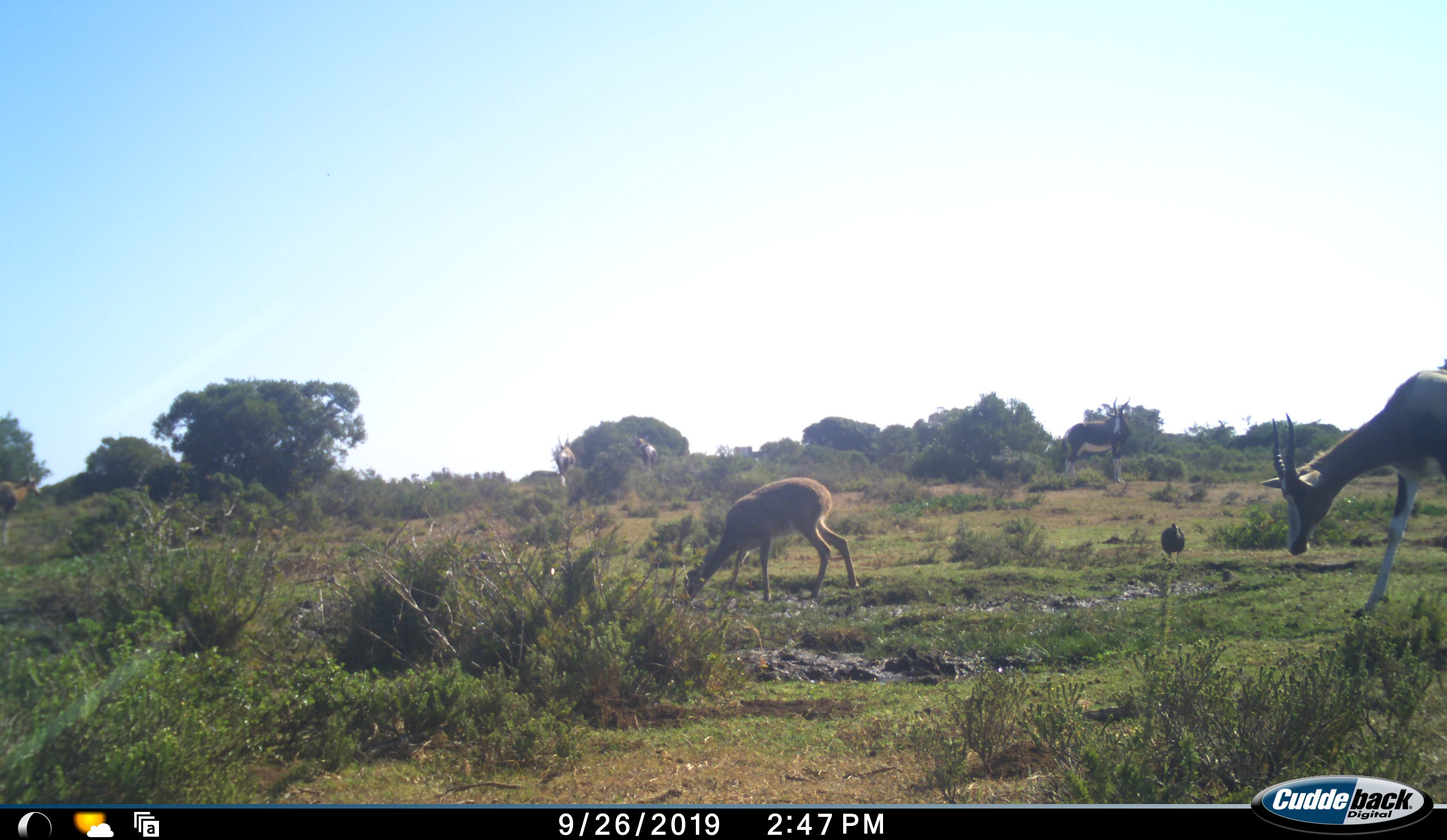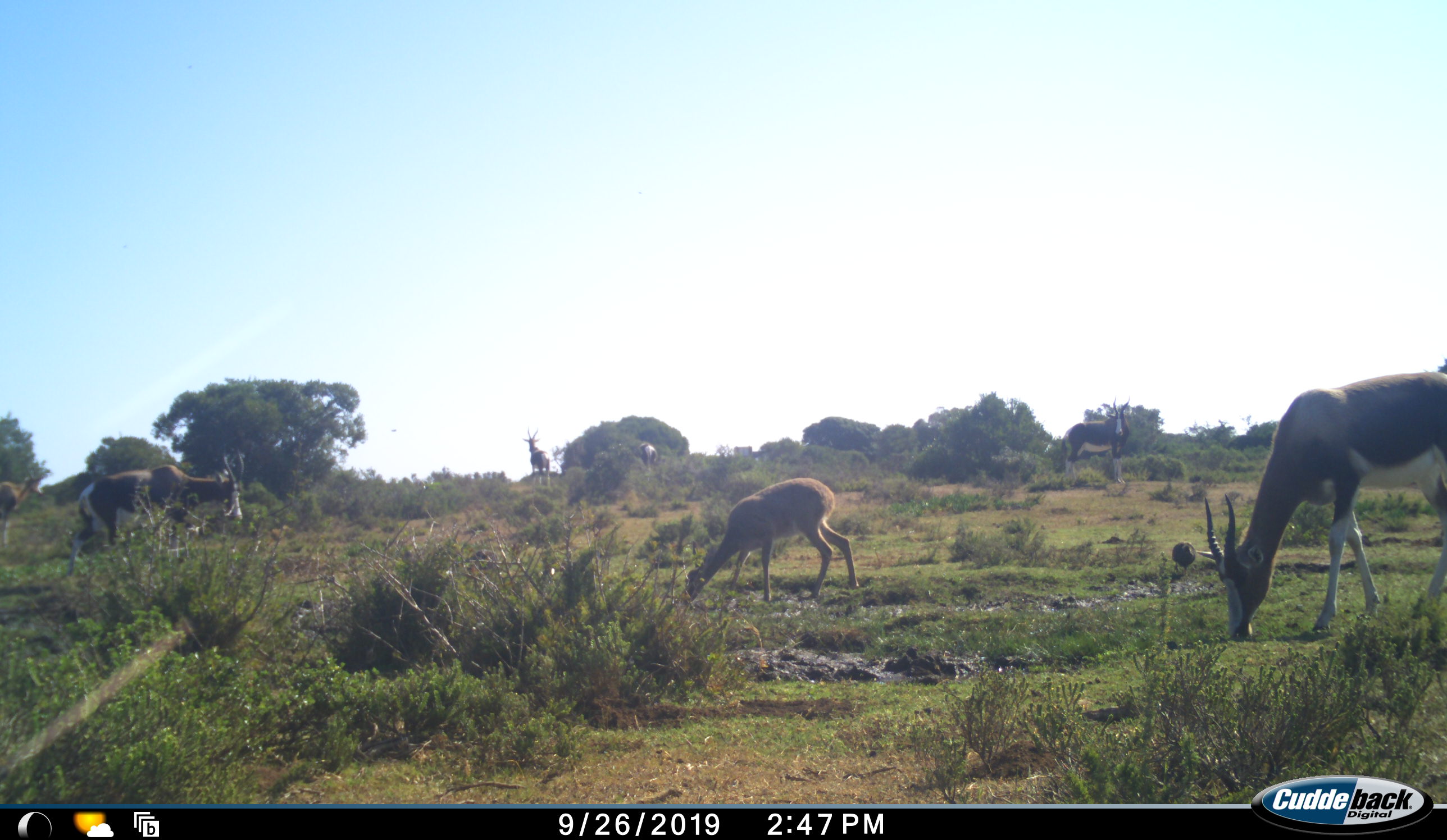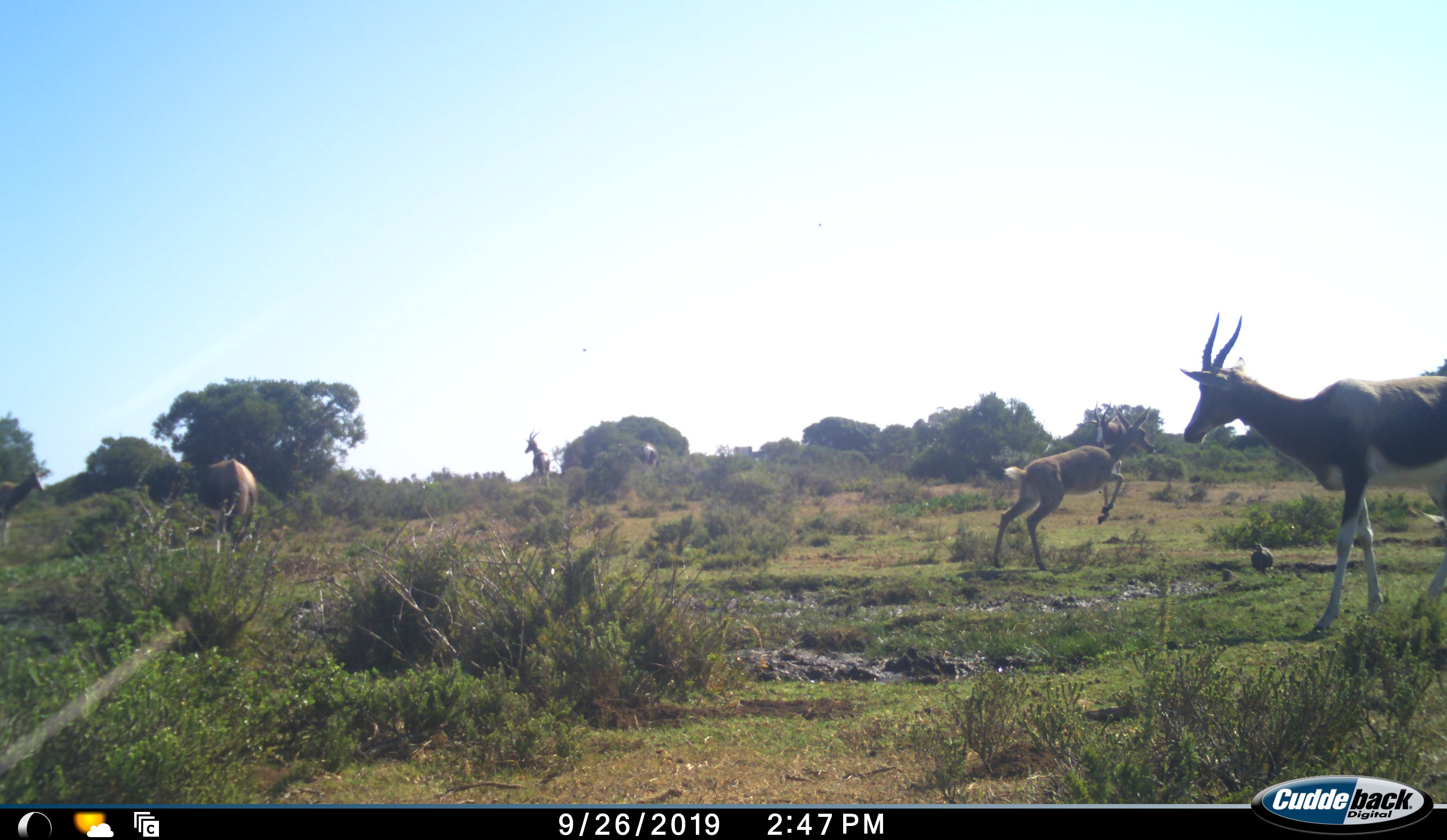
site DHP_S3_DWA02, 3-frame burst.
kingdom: Animalia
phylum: Chordata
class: Mammalia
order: Artiodactyla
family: Bovidae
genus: Damaliscus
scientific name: Damaliscus pygargus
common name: bontebok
Bontebok (Damaliscus pygargus), count 6. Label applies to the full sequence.